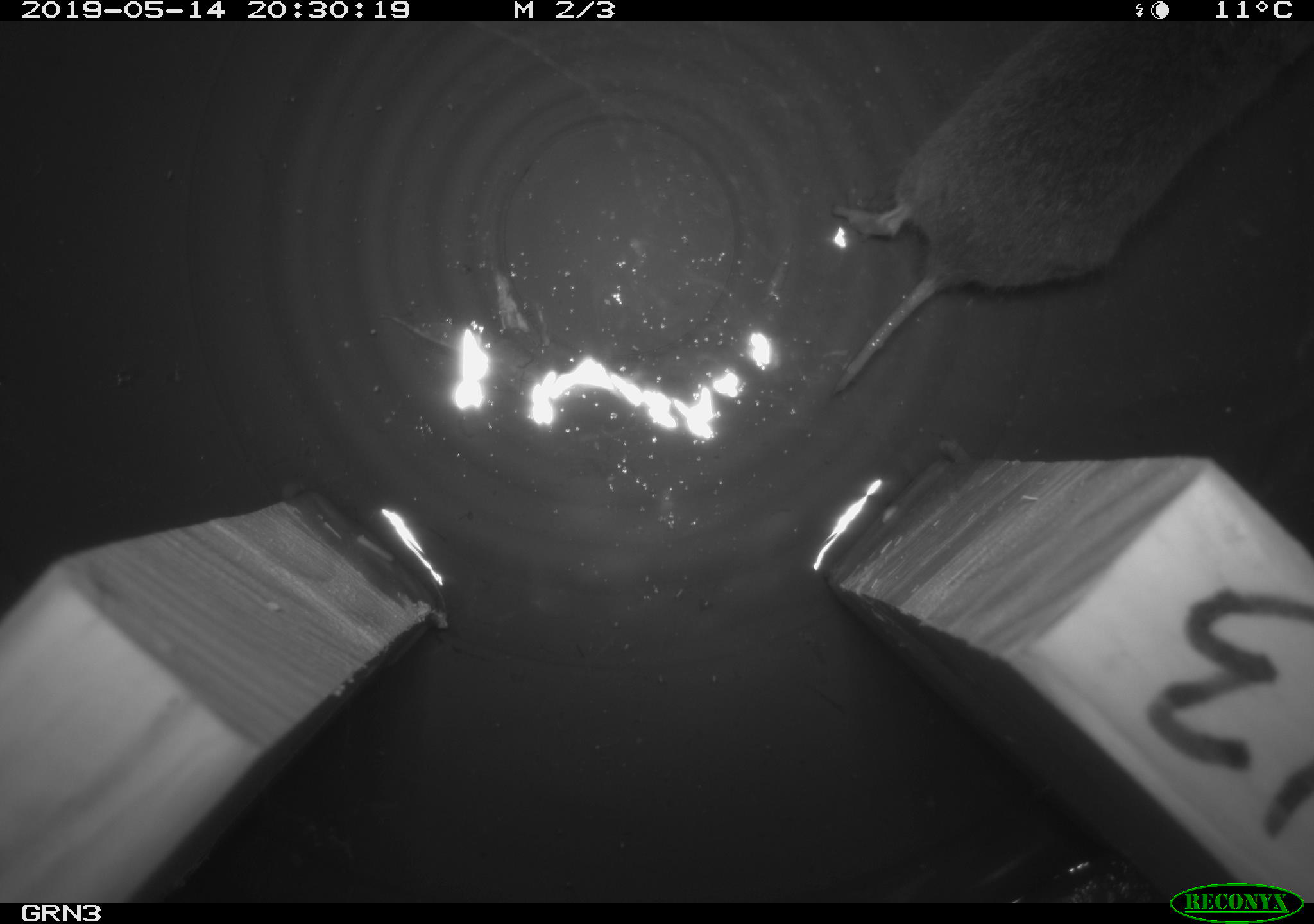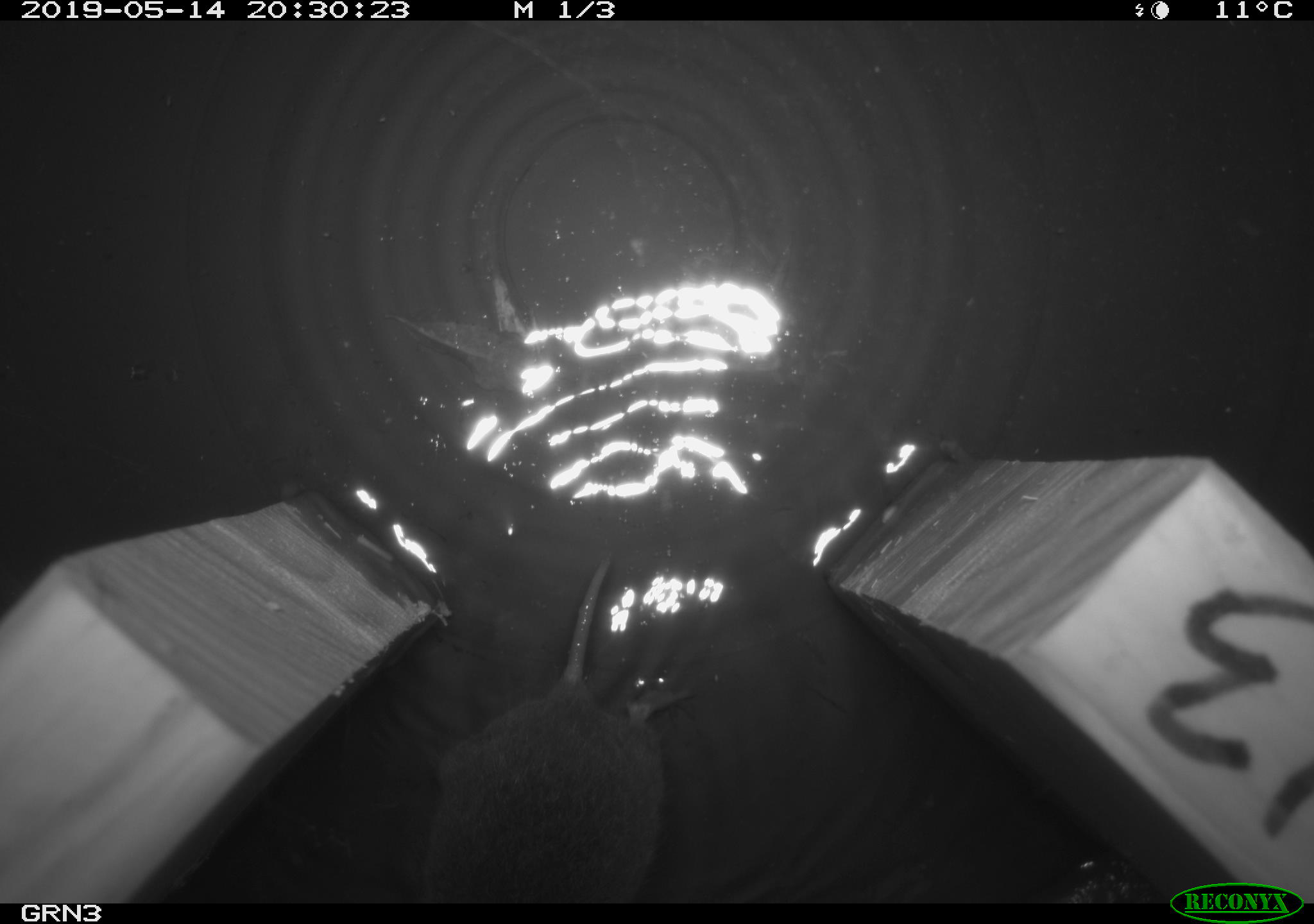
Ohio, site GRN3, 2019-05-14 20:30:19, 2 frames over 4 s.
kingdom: Animalia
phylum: Chordata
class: Mammalia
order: Rodentia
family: Cricetidae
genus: Microtus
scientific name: Microtus pennsylvanicus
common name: meadow vole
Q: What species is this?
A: Meadow vole (Microtus pennsylvanicus).